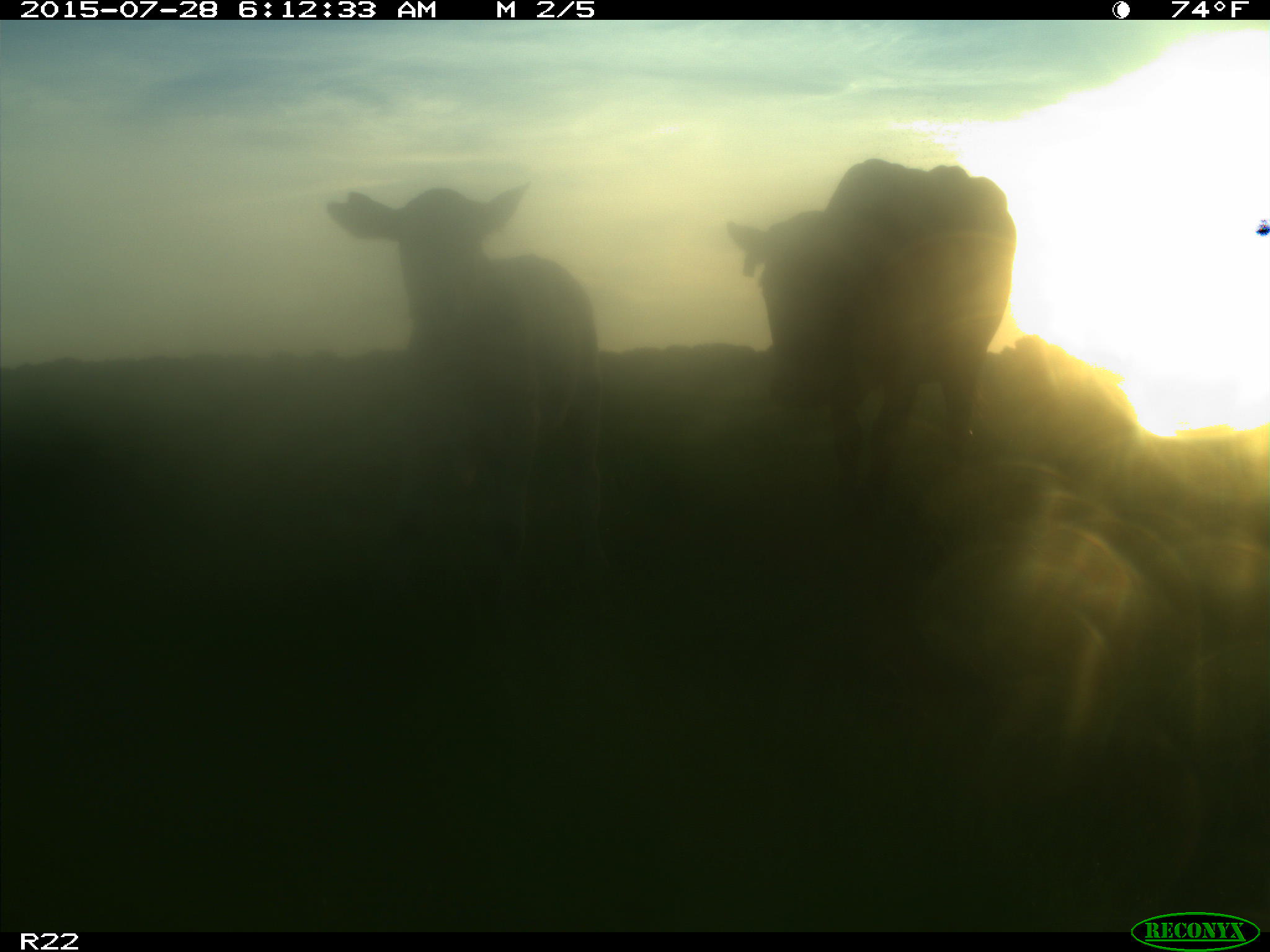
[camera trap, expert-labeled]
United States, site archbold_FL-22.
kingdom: Animalia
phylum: Chordata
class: Mammalia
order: Artiodactyla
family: Bovidae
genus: Bos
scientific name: Bos taurus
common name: domestic cow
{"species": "Bos taurus (domestic cow)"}